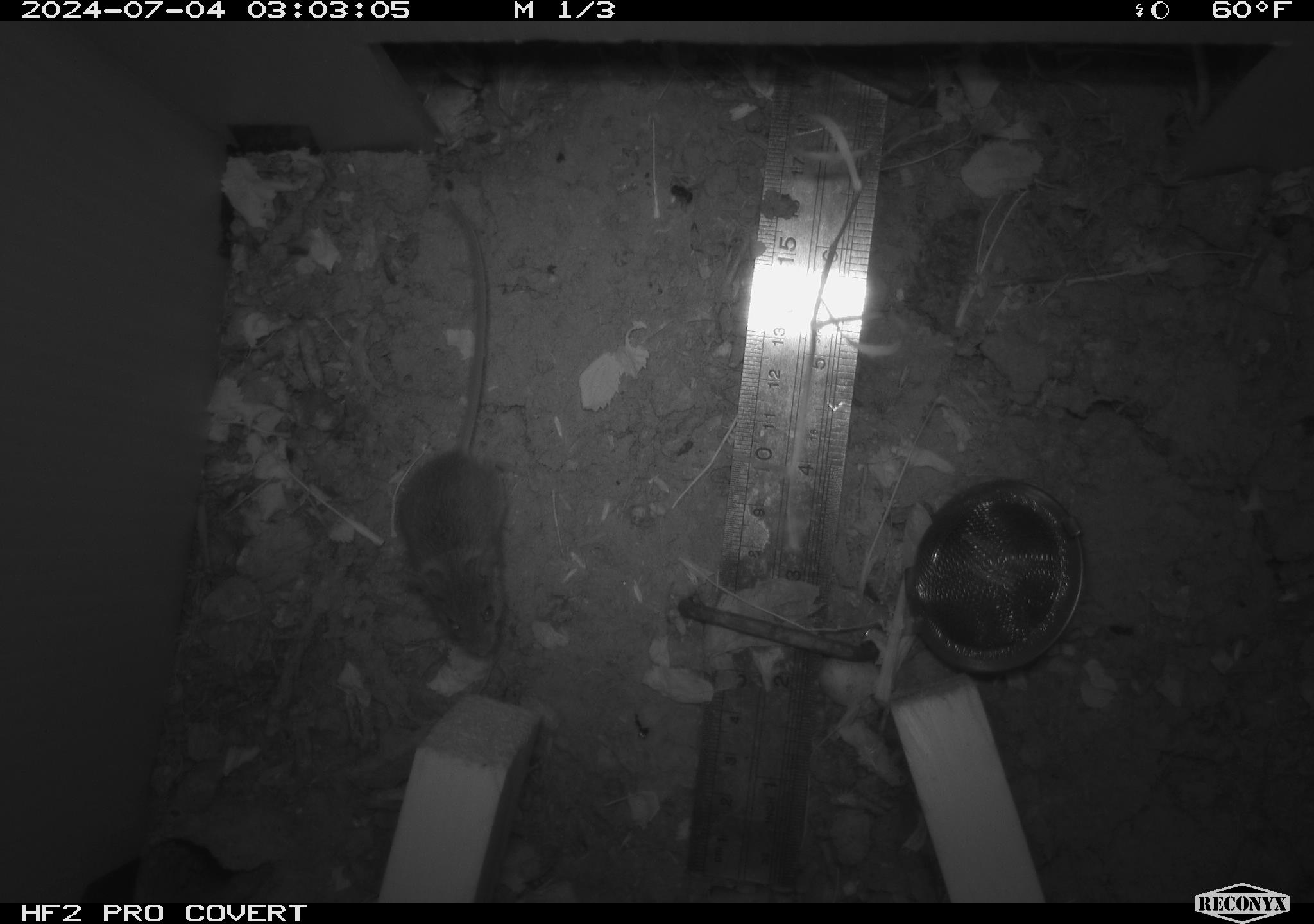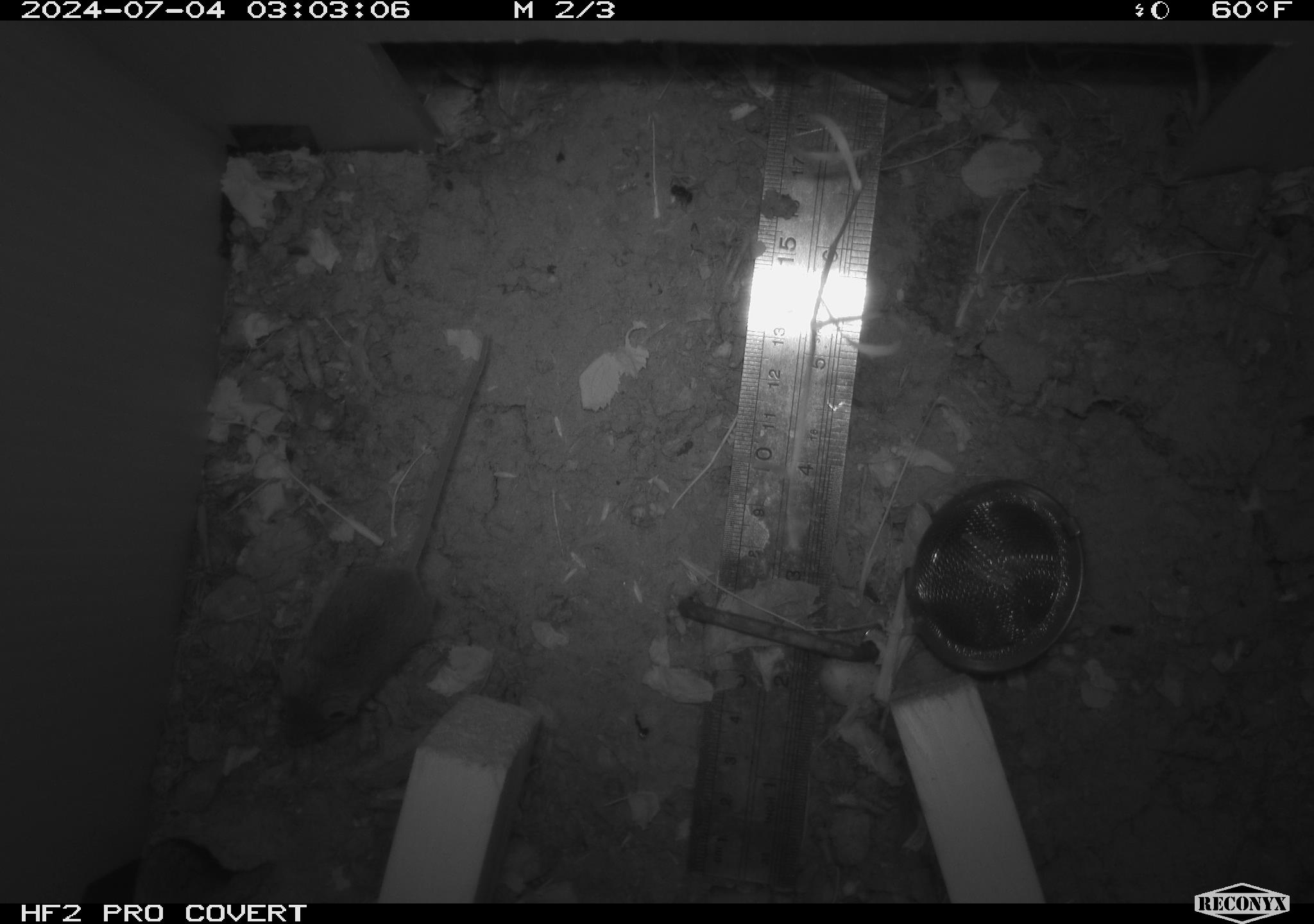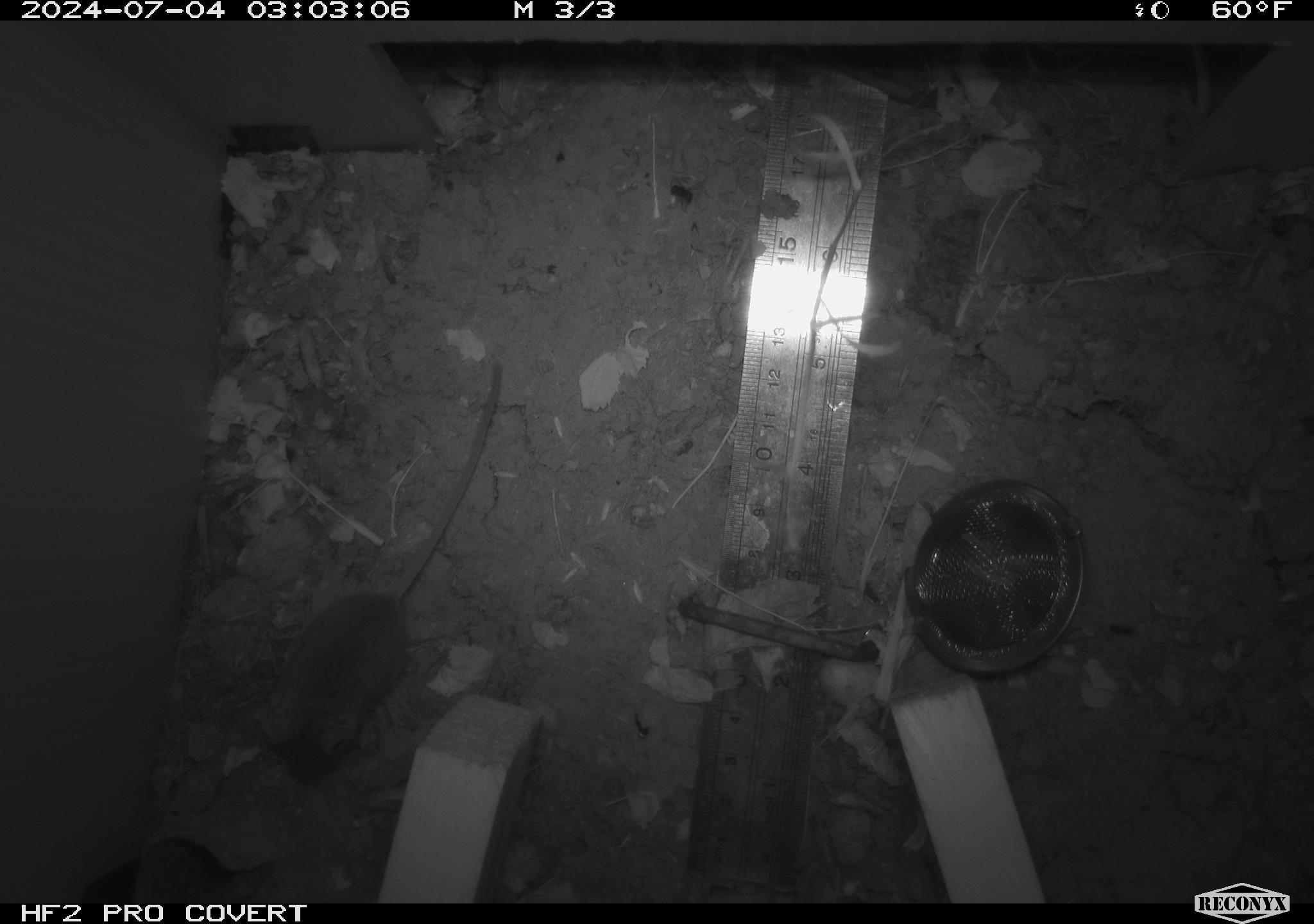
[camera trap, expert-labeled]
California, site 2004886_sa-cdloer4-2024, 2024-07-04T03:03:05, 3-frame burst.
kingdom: Animalia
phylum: Chordata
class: Mammalia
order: Rodentia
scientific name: Rodentia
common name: rodent